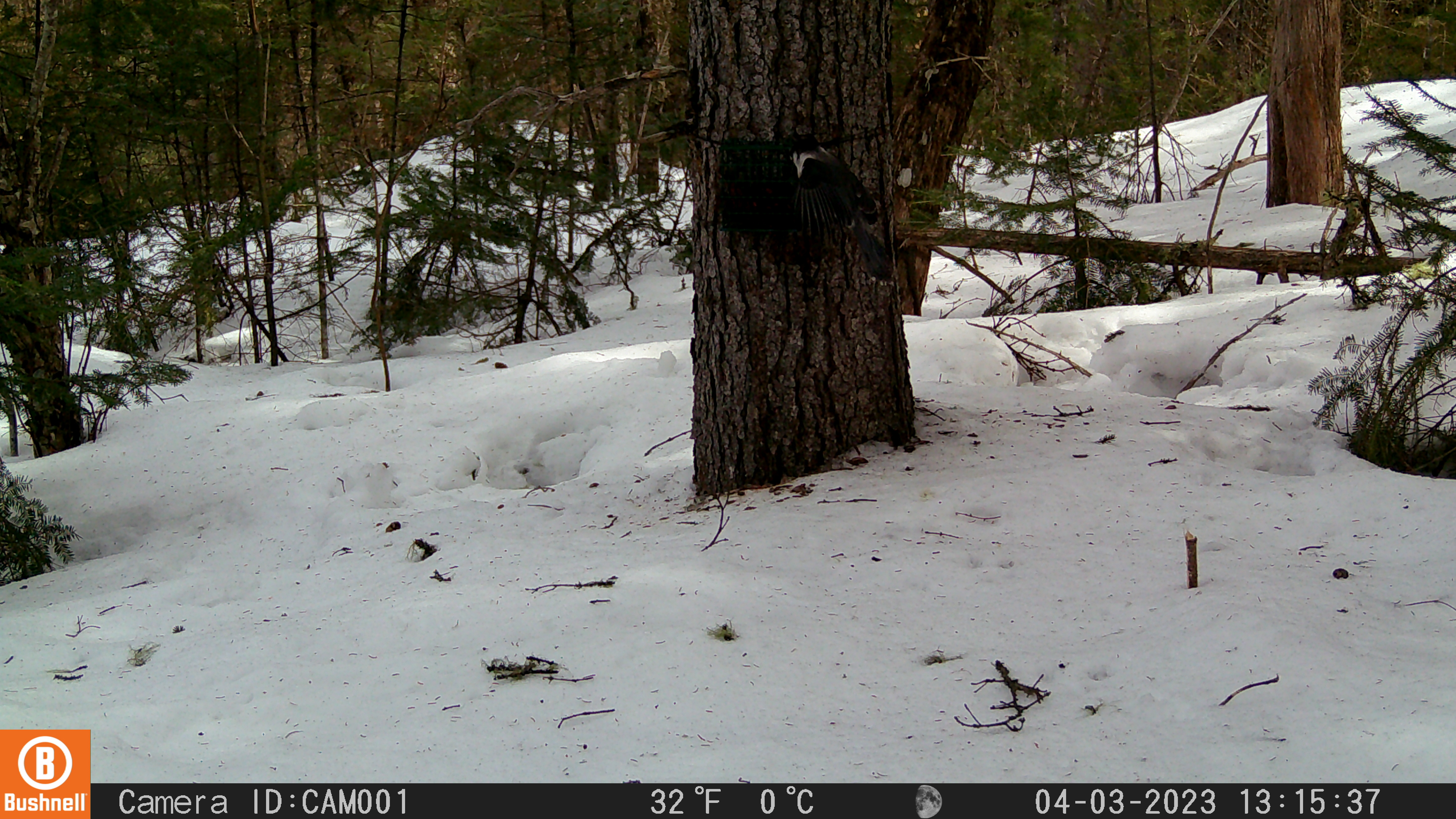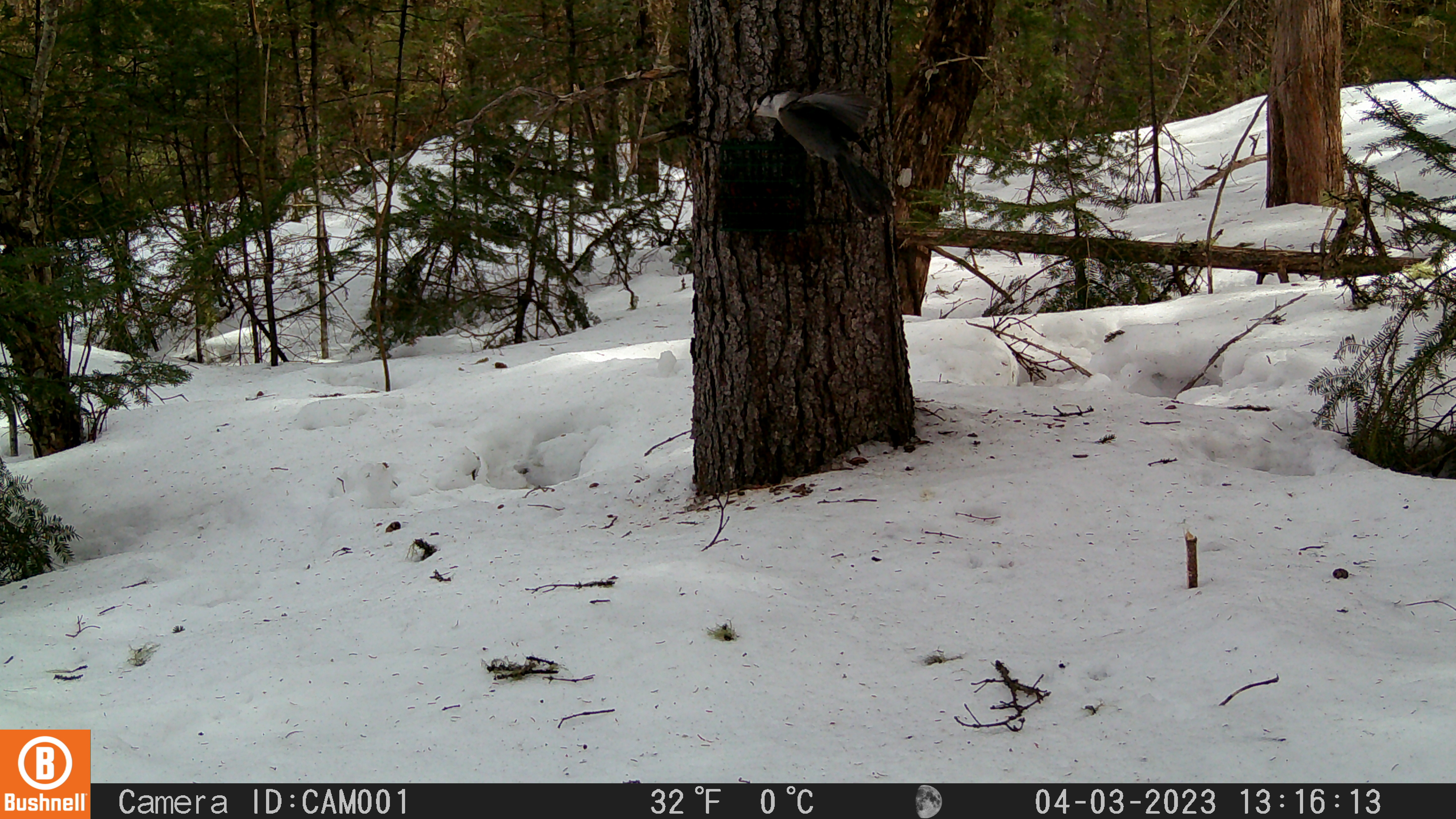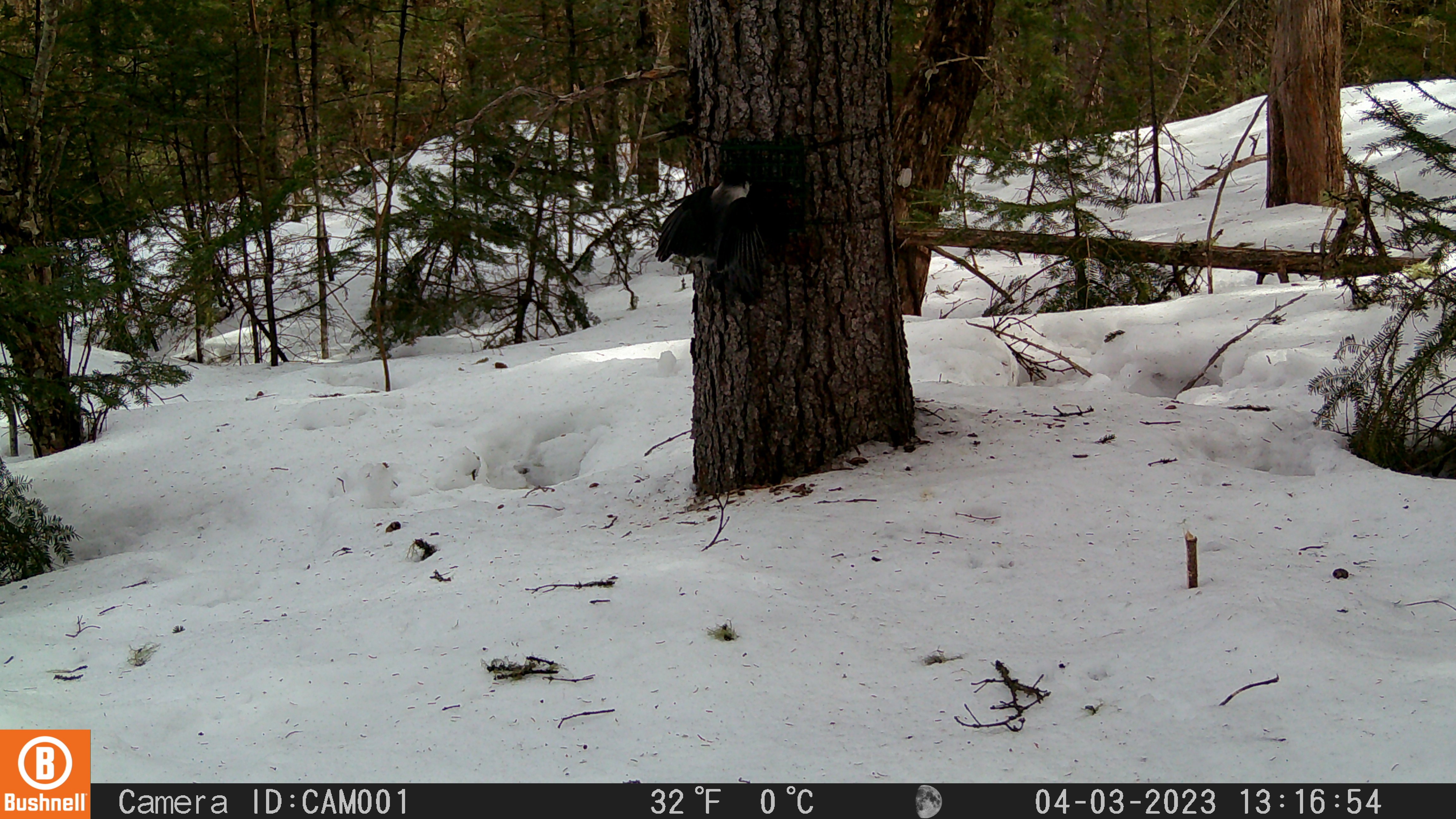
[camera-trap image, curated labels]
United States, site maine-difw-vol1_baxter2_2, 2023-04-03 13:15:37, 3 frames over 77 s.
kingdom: Animalia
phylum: Chordata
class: Aves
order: Passeriformes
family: Corvidae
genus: Perisoreus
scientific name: Perisoreus canadensis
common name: canada jay